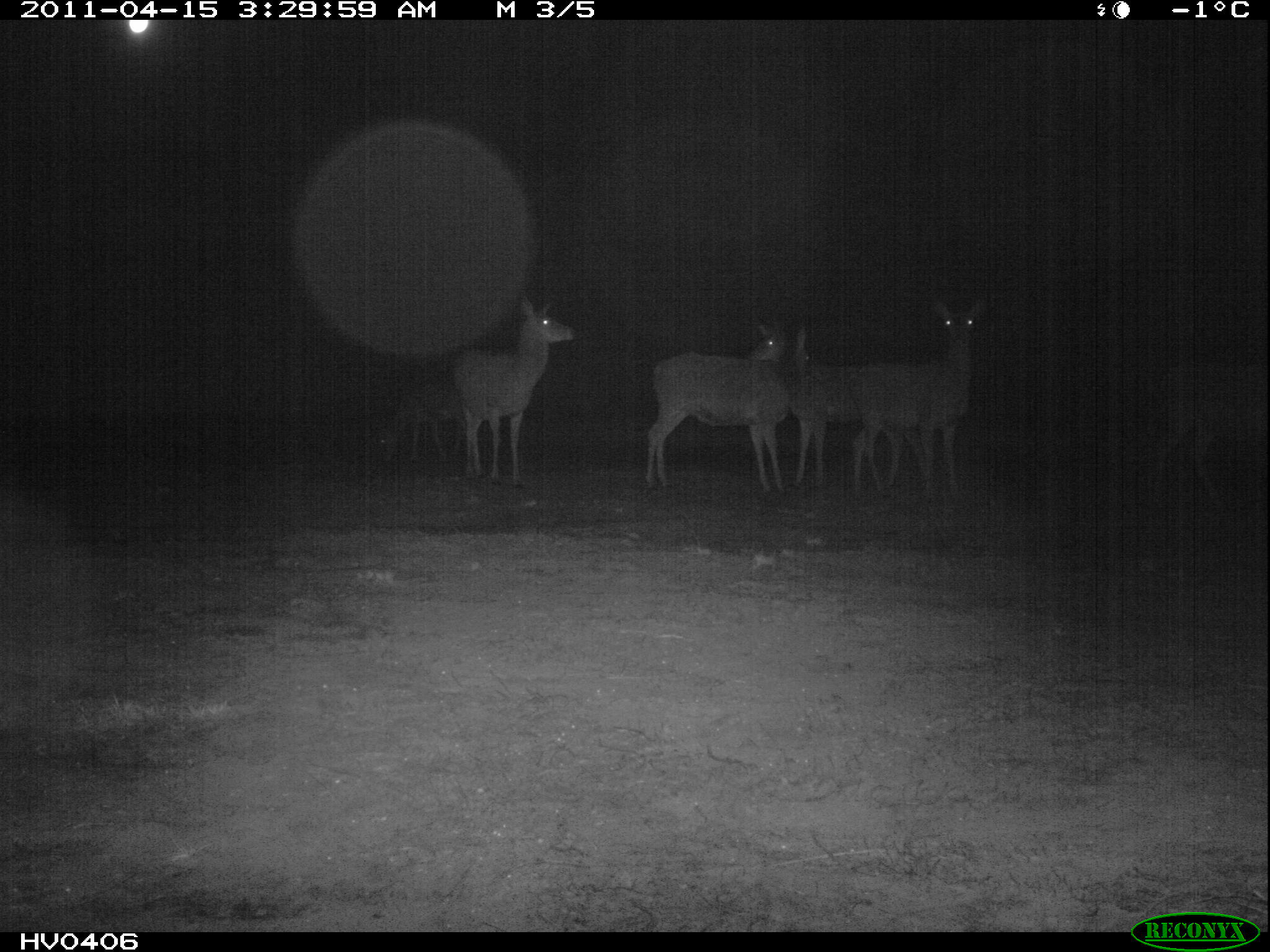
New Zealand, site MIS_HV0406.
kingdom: Animalia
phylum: Chordata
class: Mammalia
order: Artiodactyla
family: Cervidae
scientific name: Cervidae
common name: deer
Deer (Cervidae).